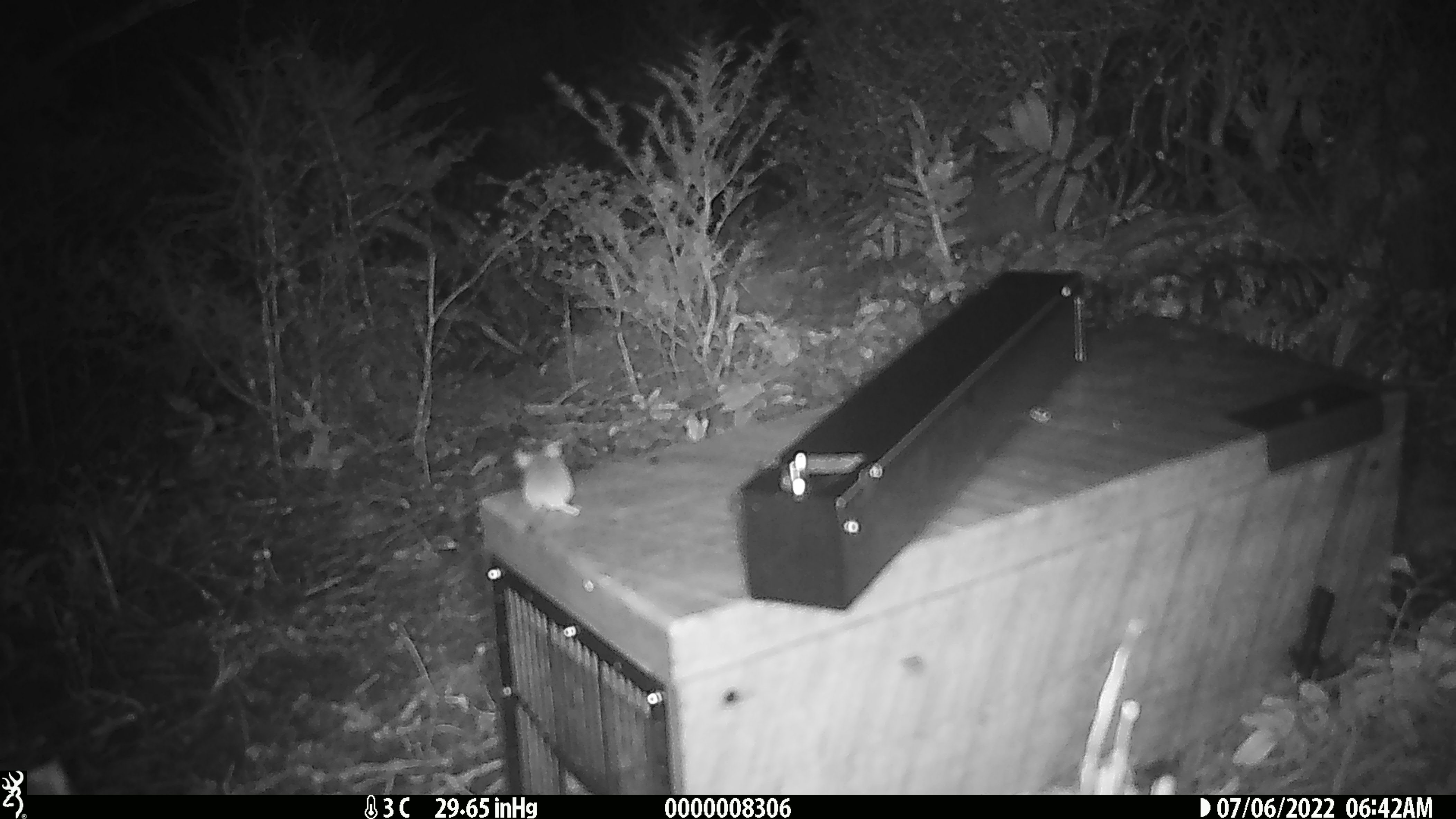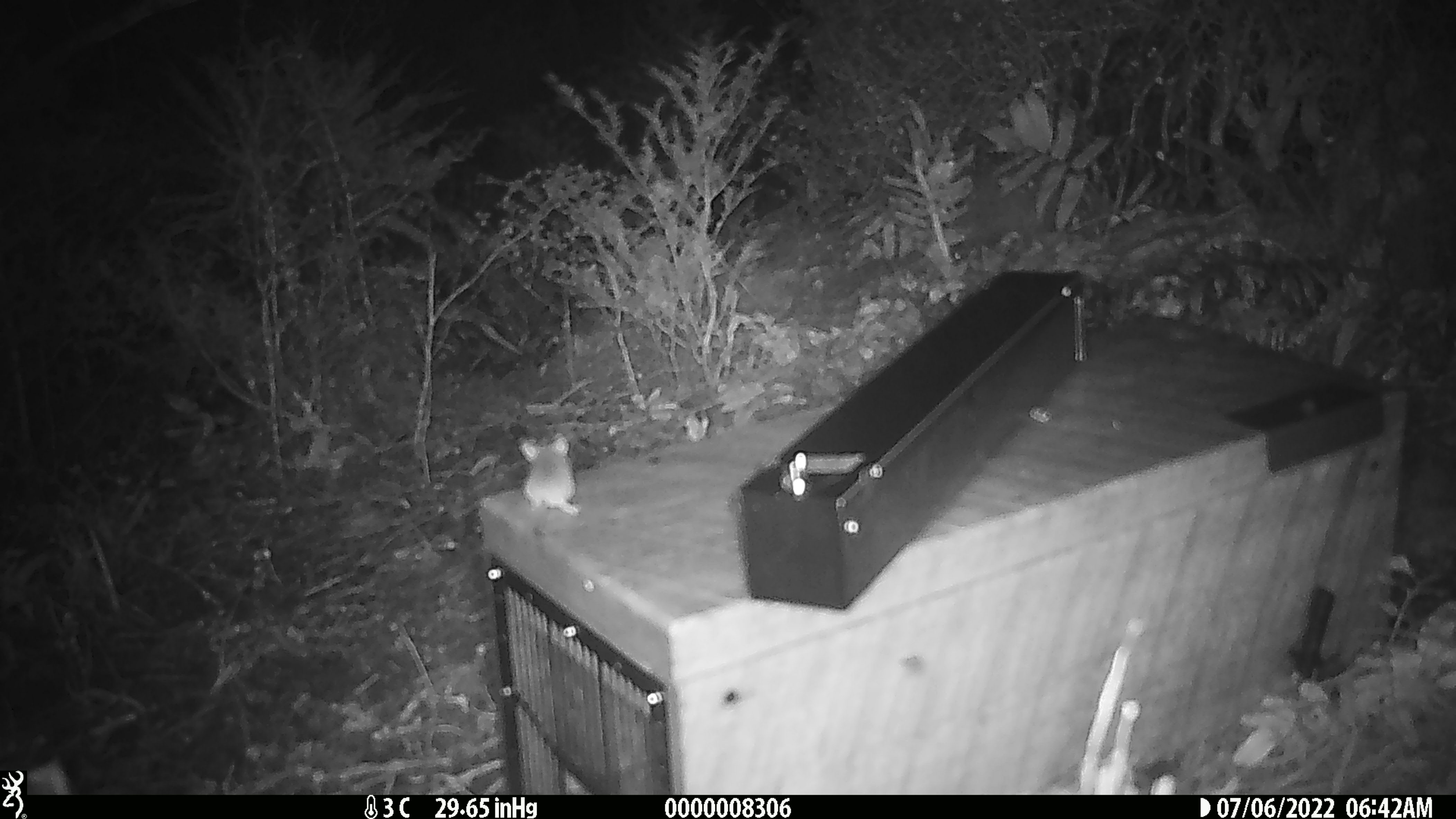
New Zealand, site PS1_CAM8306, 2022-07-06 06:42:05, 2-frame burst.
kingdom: Animalia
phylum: Chordata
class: Mammalia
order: Rodentia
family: Muridae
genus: Mus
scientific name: Mus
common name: mouse